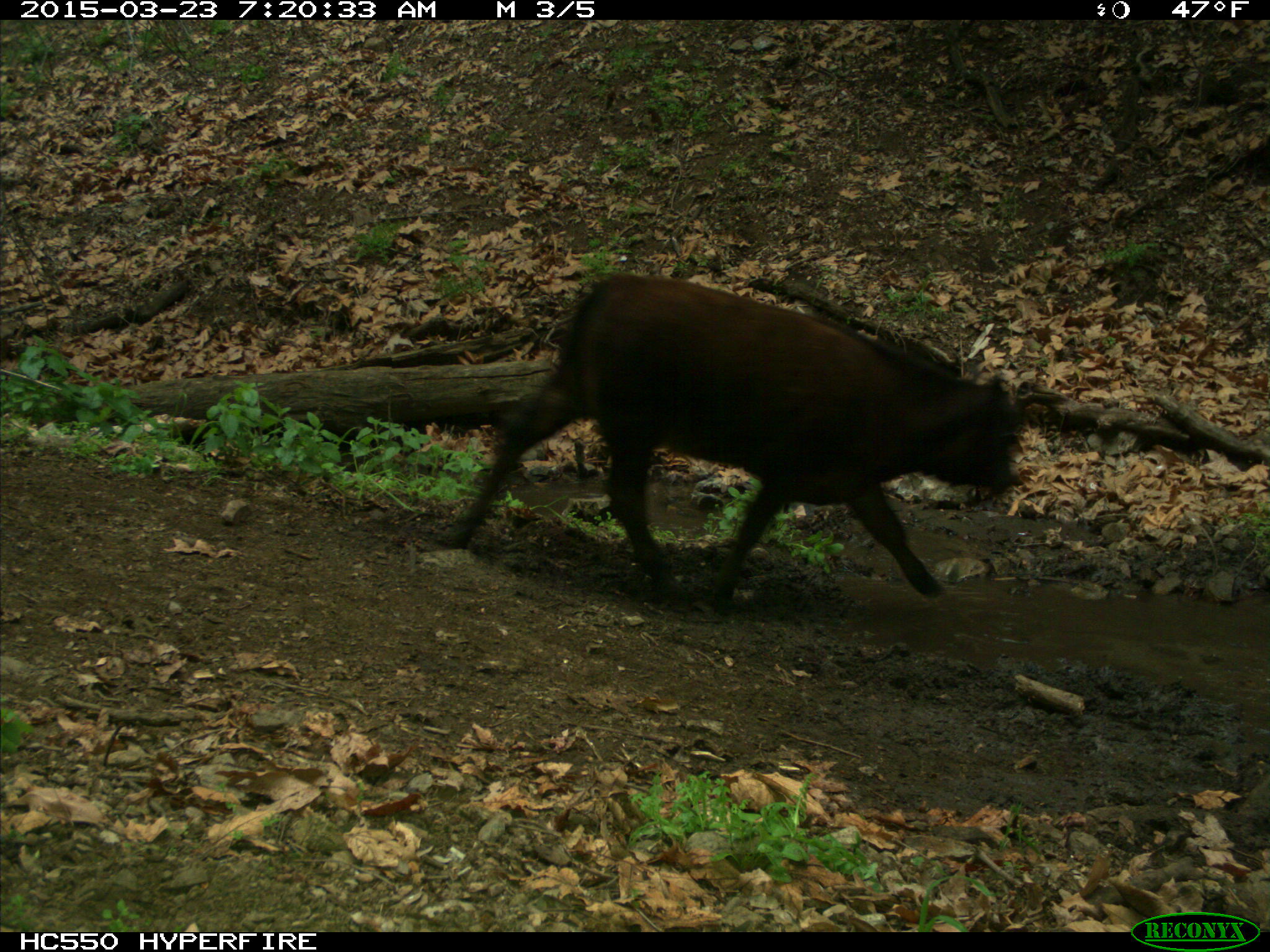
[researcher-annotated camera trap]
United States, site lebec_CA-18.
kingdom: Animalia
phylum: Chordata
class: Mammalia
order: Artiodactyla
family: Bovidae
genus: Bos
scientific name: Bos taurus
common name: domestic cow